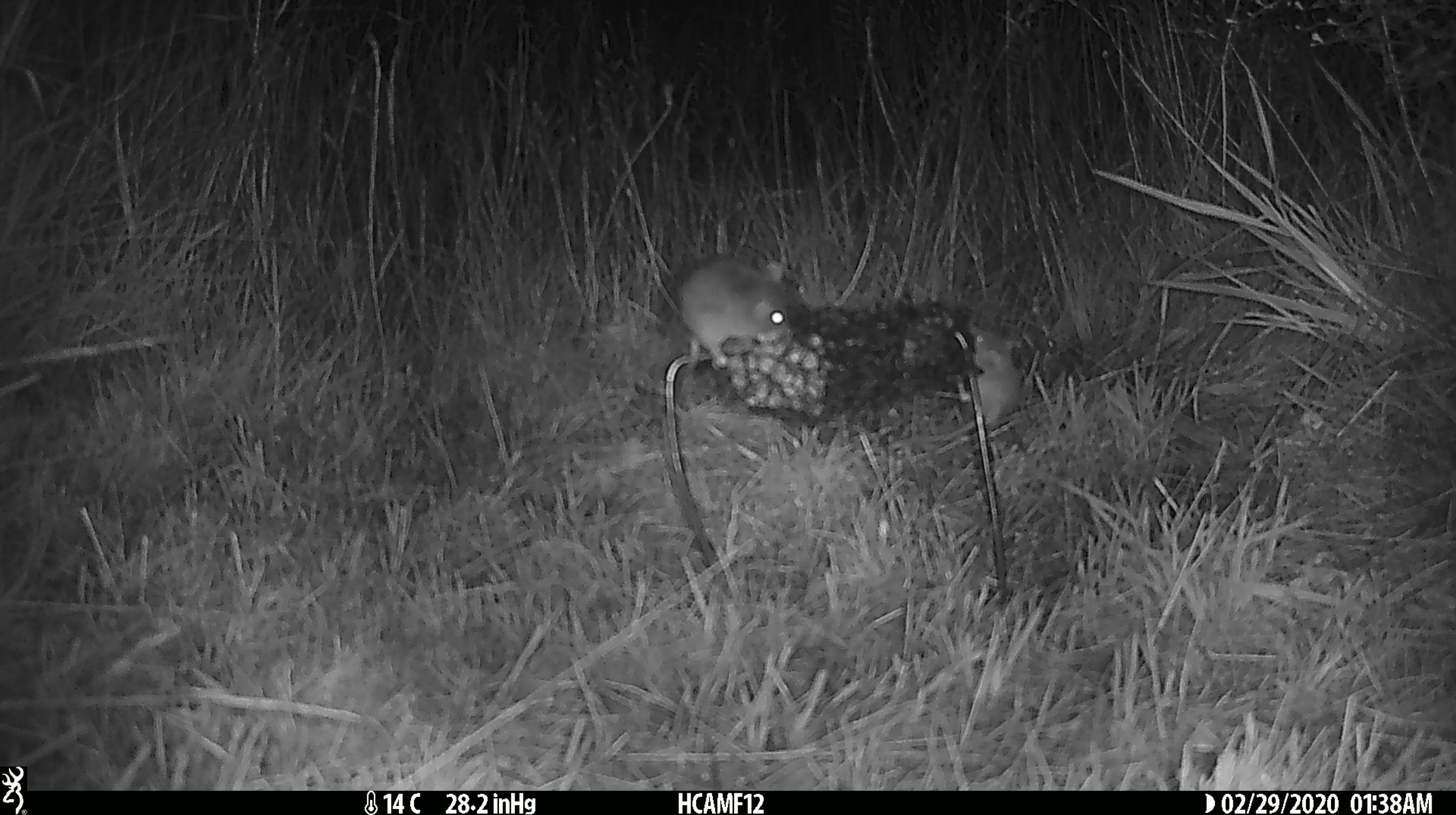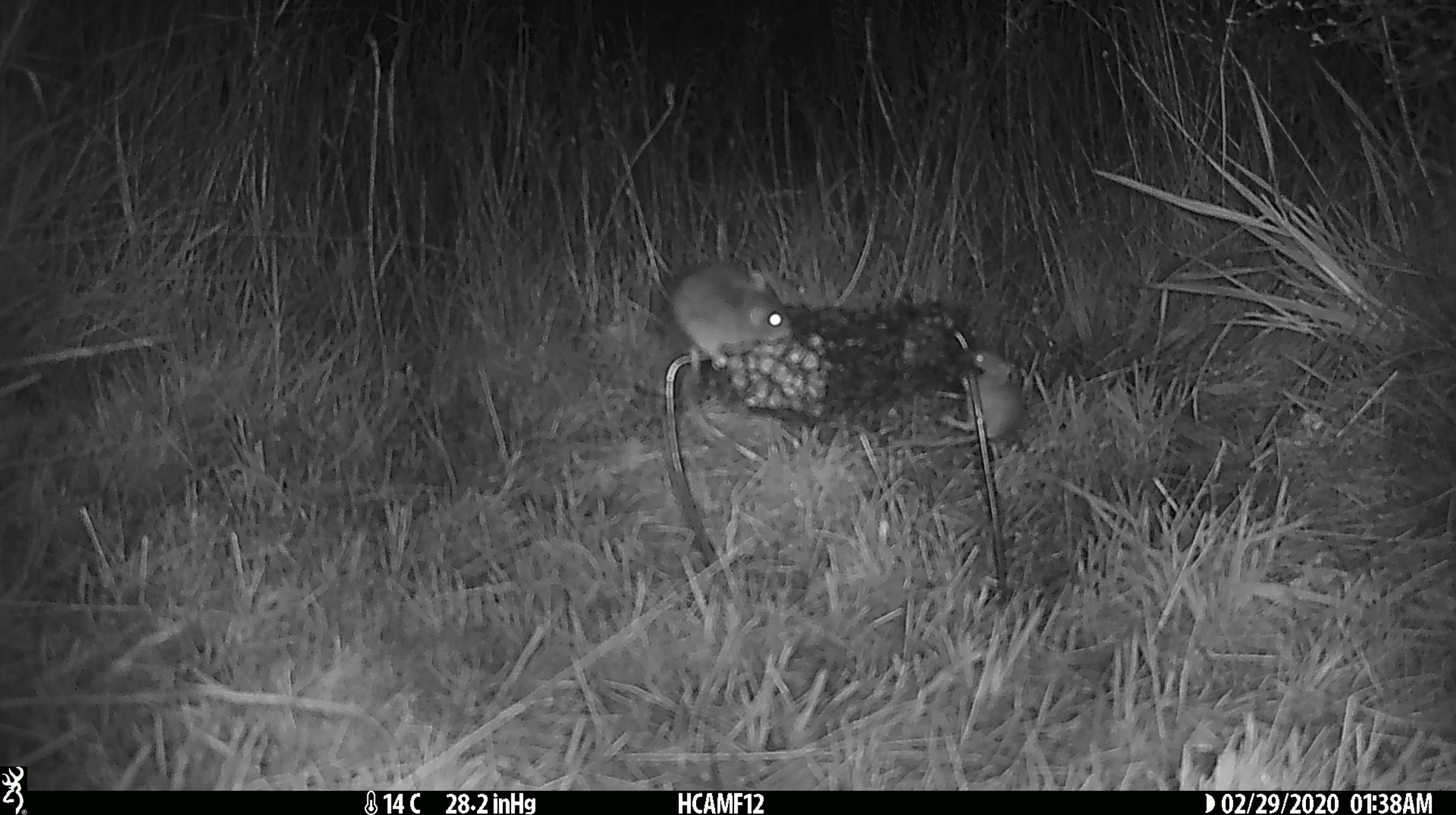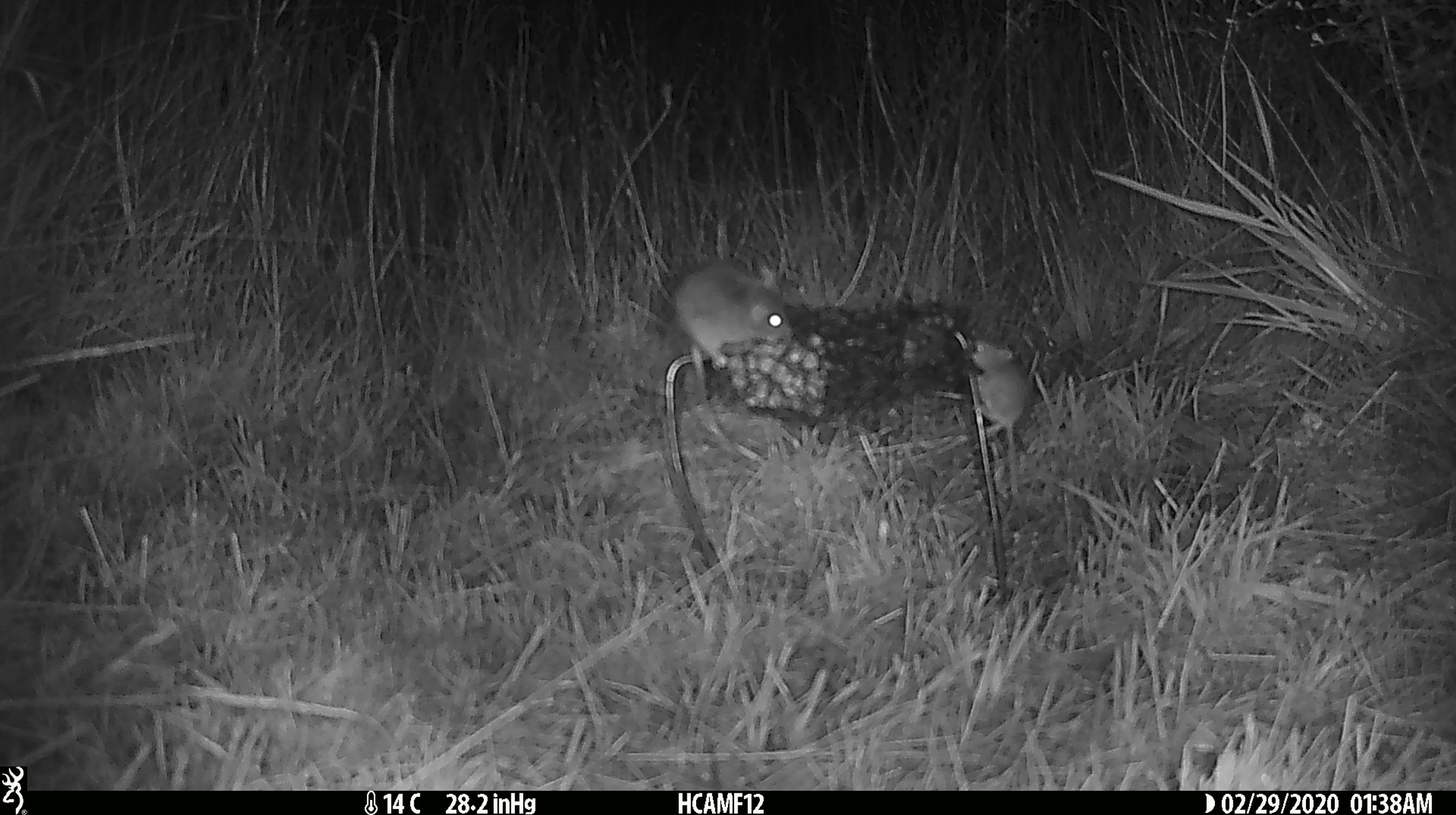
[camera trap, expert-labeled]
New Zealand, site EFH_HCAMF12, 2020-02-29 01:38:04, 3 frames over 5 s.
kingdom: Animalia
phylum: Chordata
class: Mammalia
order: Rodentia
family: Muridae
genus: Mus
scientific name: Mus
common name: mouse